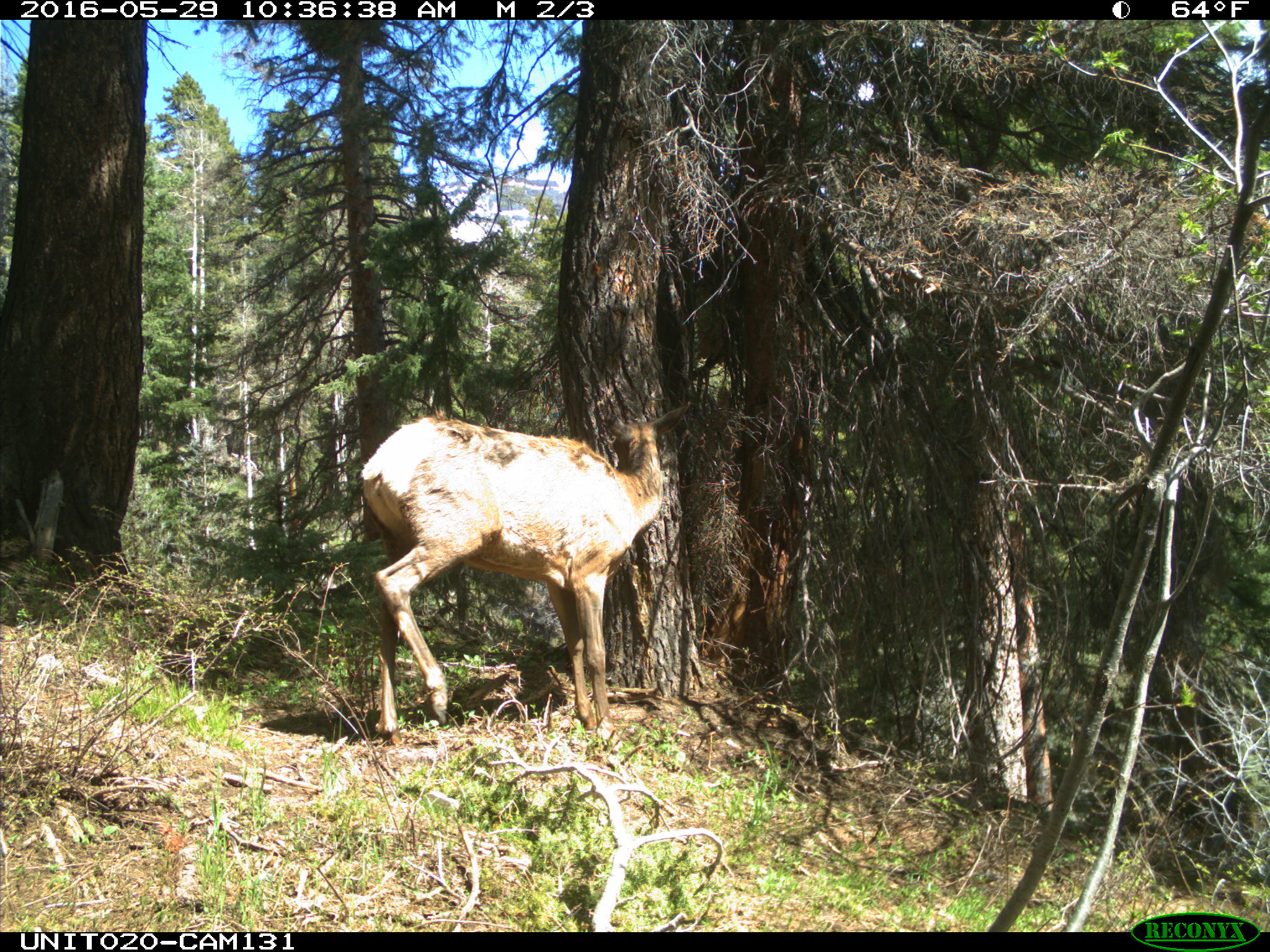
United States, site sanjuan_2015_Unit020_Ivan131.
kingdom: Animalia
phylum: Chordata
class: Mammalia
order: Artiodactyla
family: Cervidae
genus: Cervus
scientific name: Cervus elaphus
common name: red deer